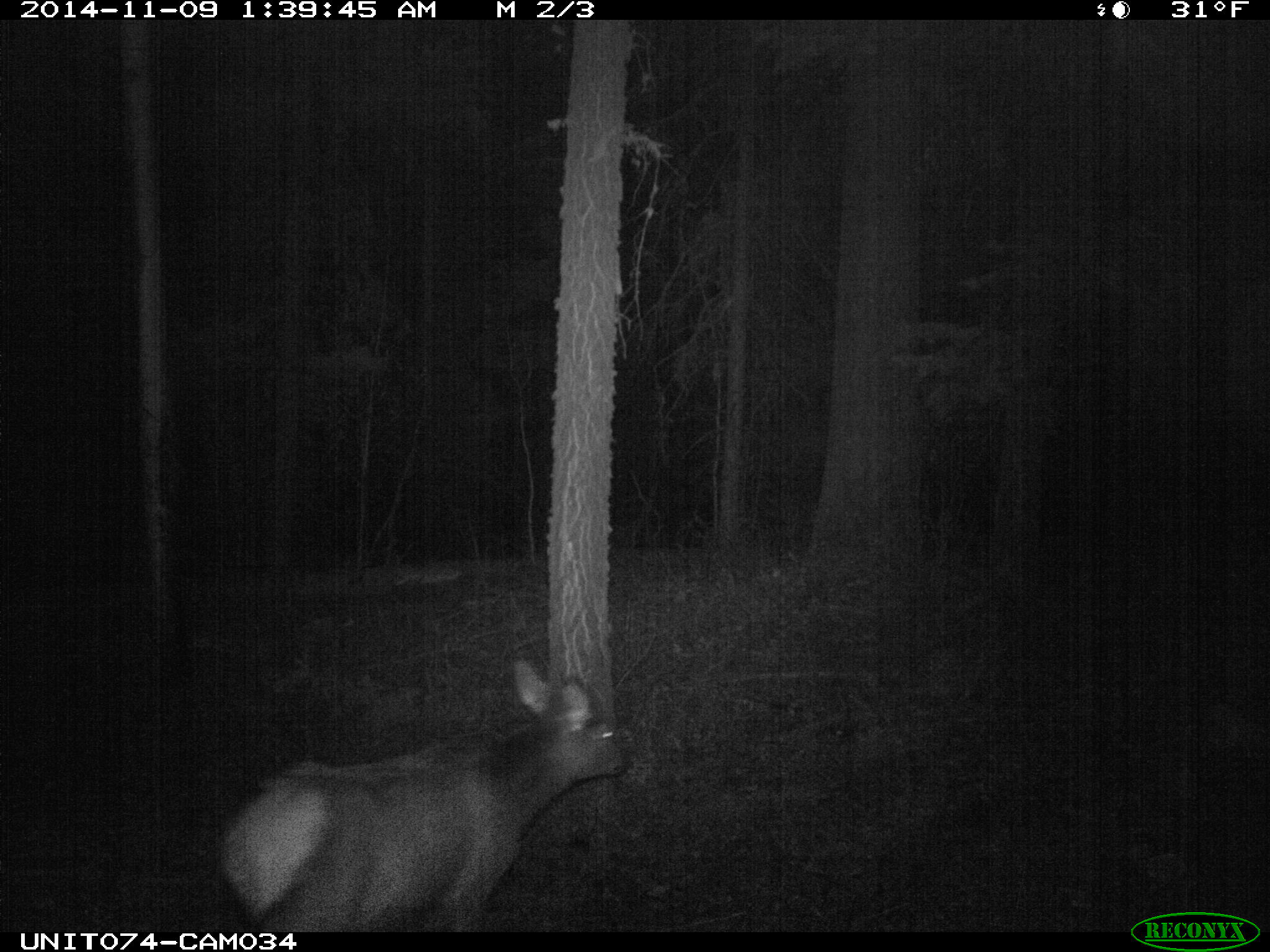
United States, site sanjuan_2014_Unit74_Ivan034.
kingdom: Animalia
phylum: Chordata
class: Mammalia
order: Artiodactyla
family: Cervidae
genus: Cervus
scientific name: Cervus elaphus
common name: red deer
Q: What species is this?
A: Cervus elaphus (red deer).